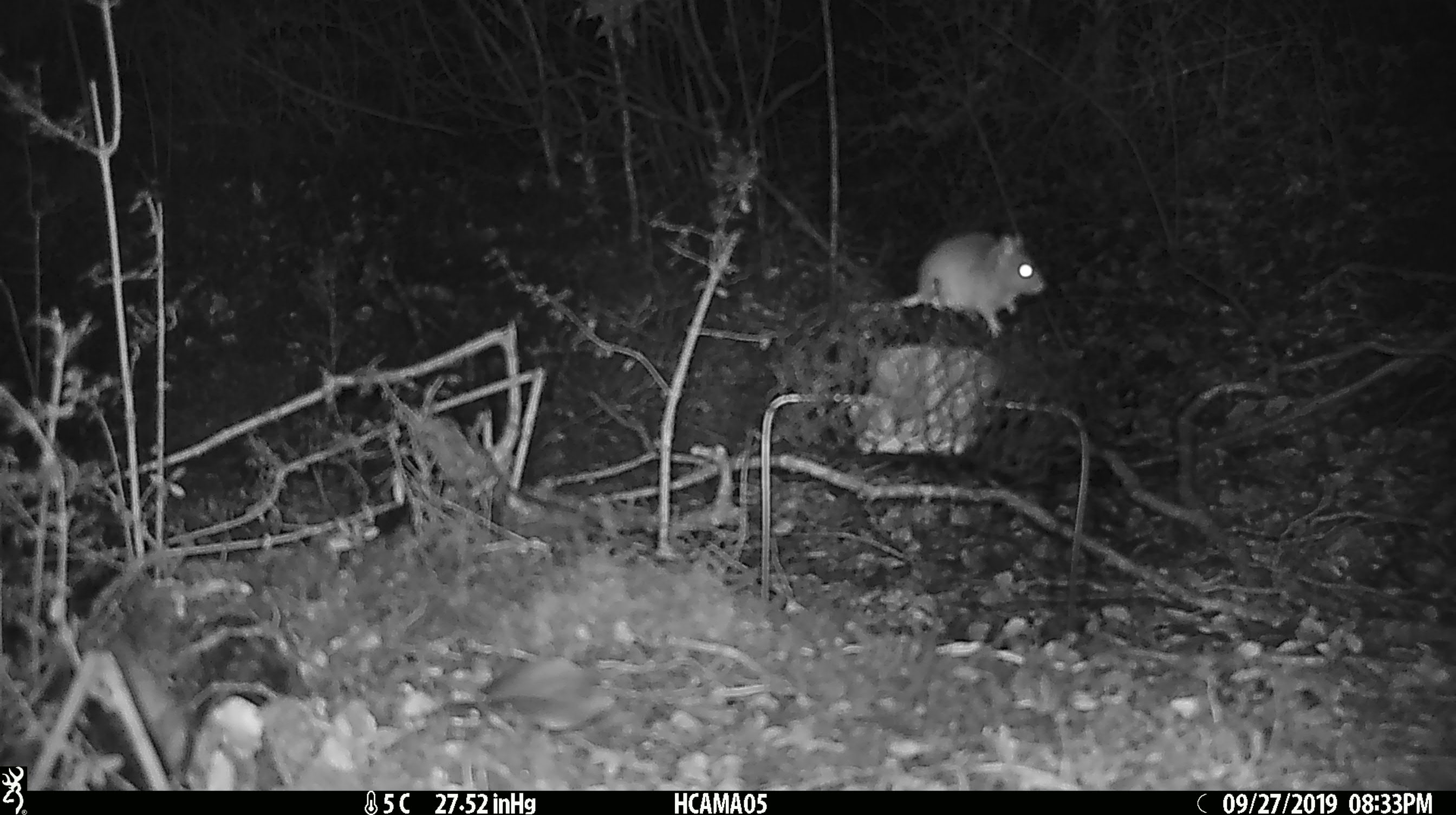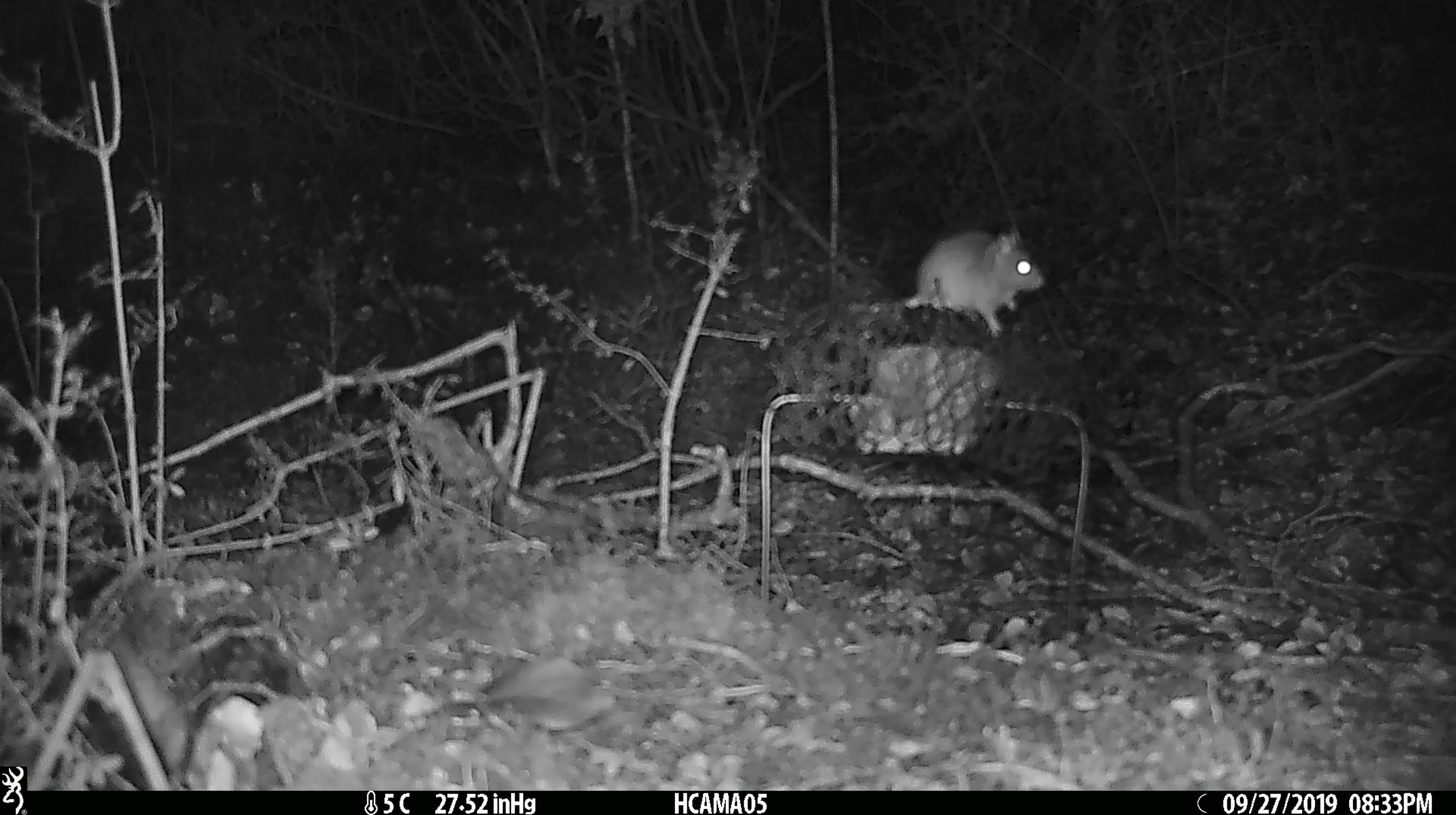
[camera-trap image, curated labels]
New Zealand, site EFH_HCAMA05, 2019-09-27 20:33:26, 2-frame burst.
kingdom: Animalia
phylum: Chordata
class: Mammalia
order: Rodentia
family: Muridae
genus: Mus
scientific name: Mus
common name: mouse